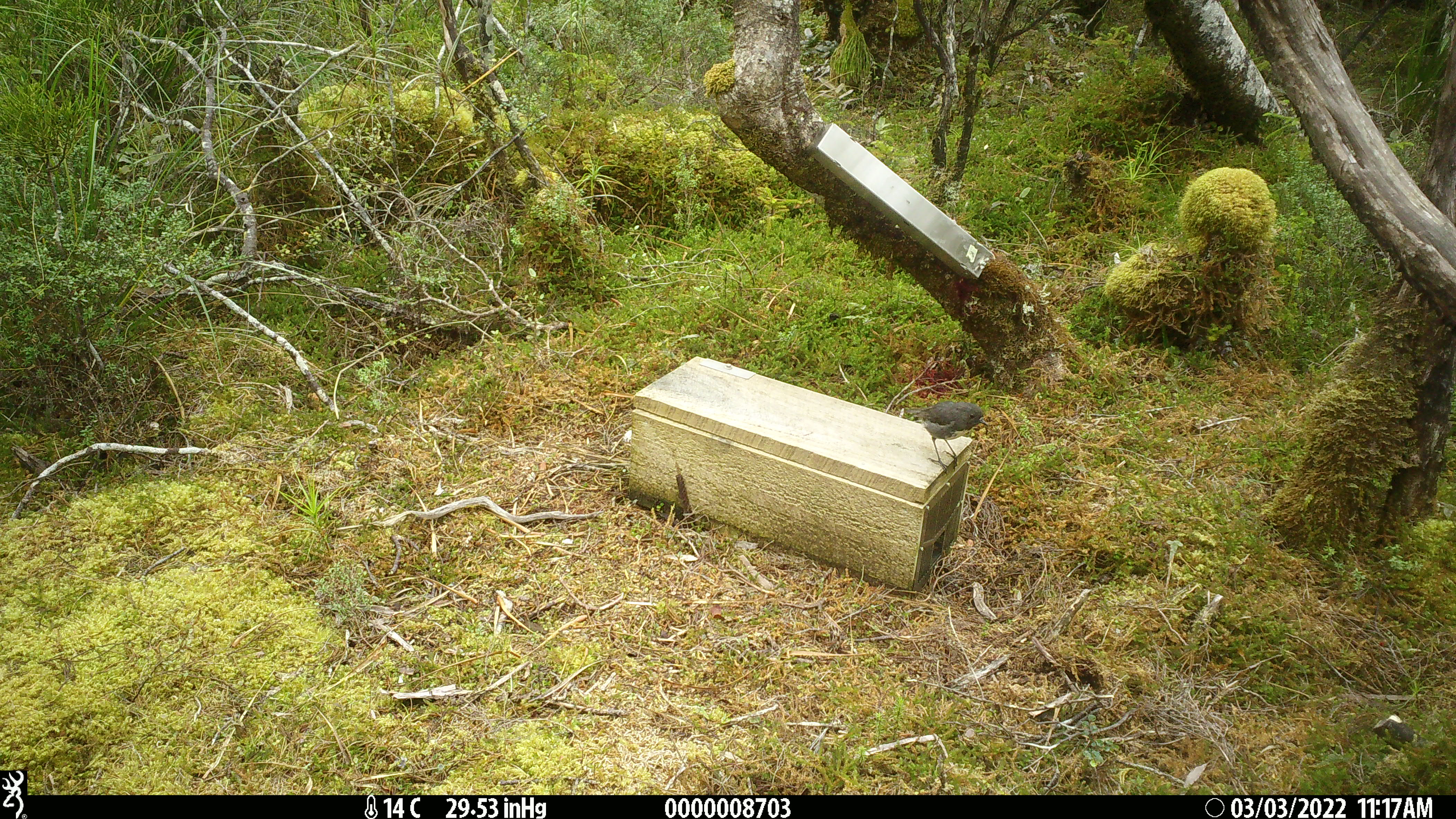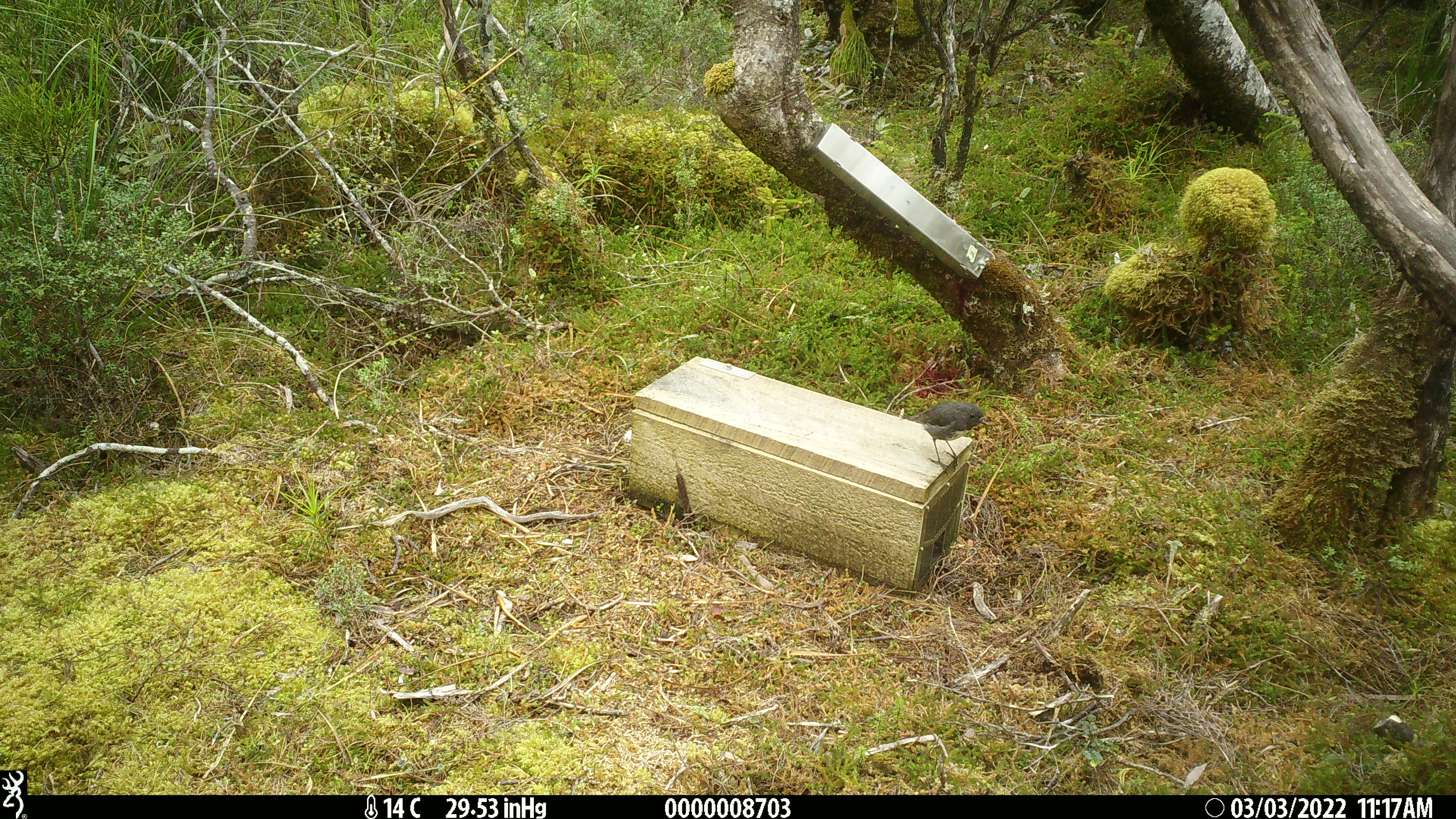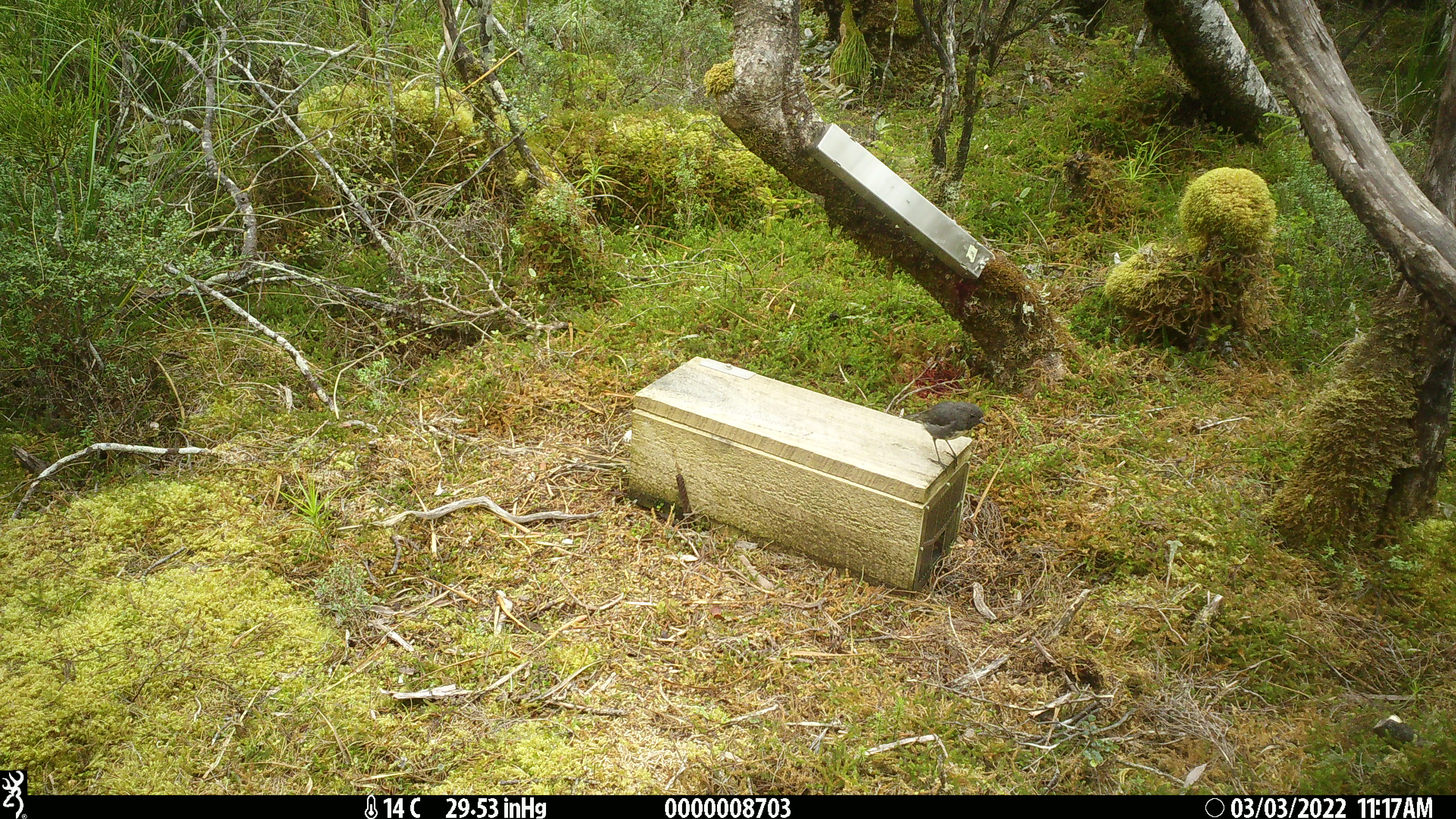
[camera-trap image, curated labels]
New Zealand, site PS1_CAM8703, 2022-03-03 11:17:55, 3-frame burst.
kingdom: Animalia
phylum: Chordata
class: Aves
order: Passeriformes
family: Petroicidae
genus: Petroica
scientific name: Petroica australis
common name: new zealand robin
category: robin